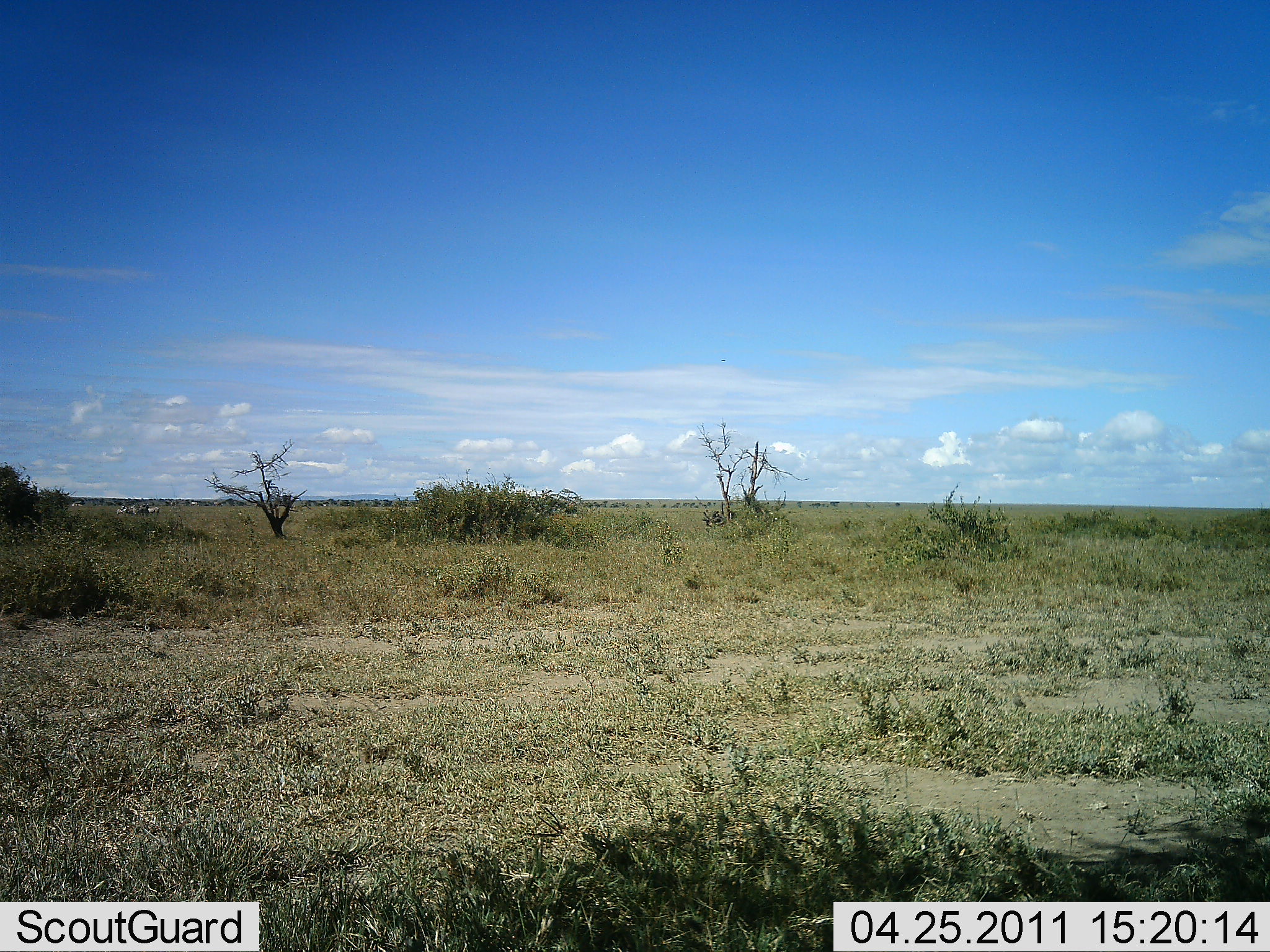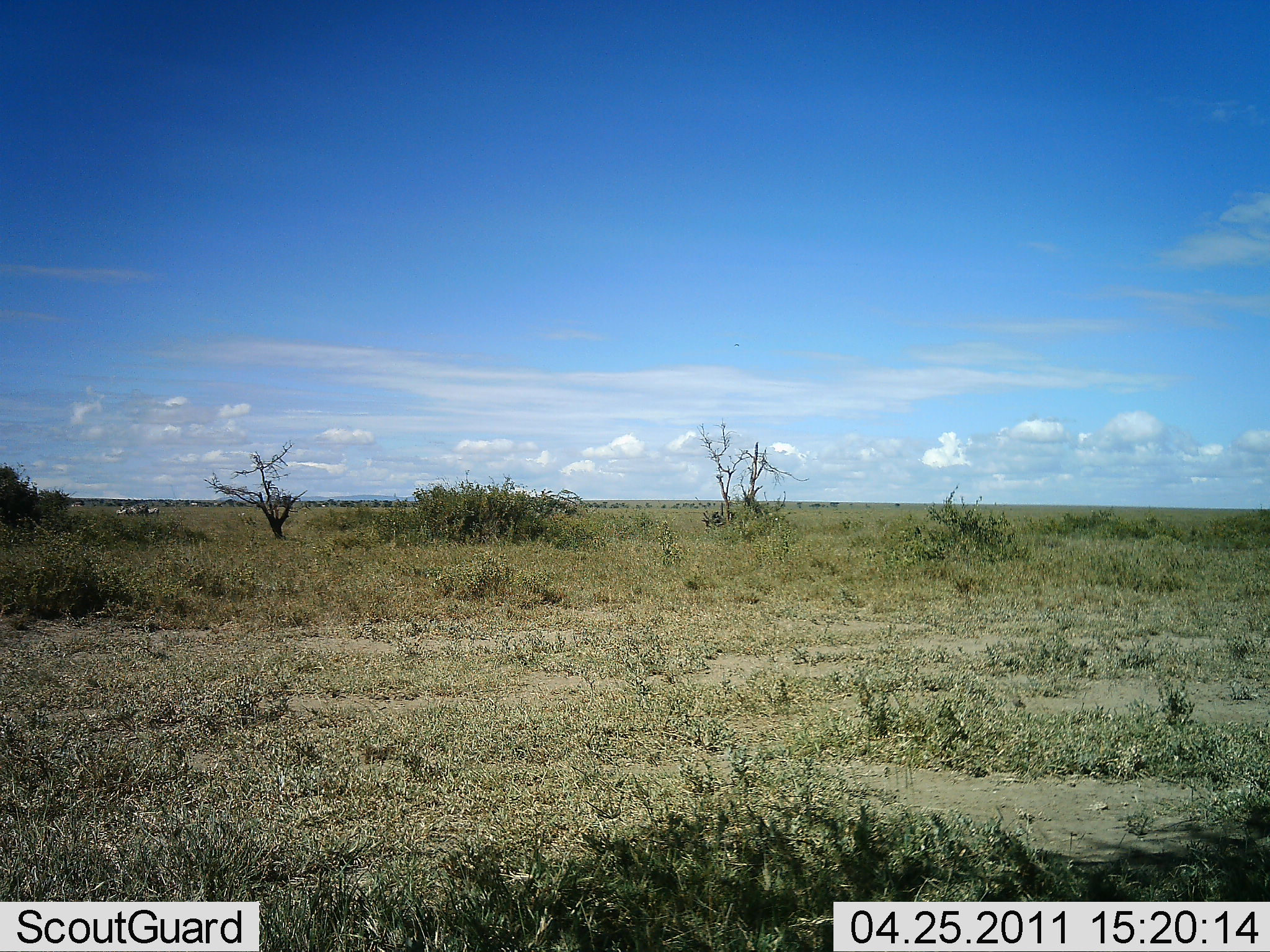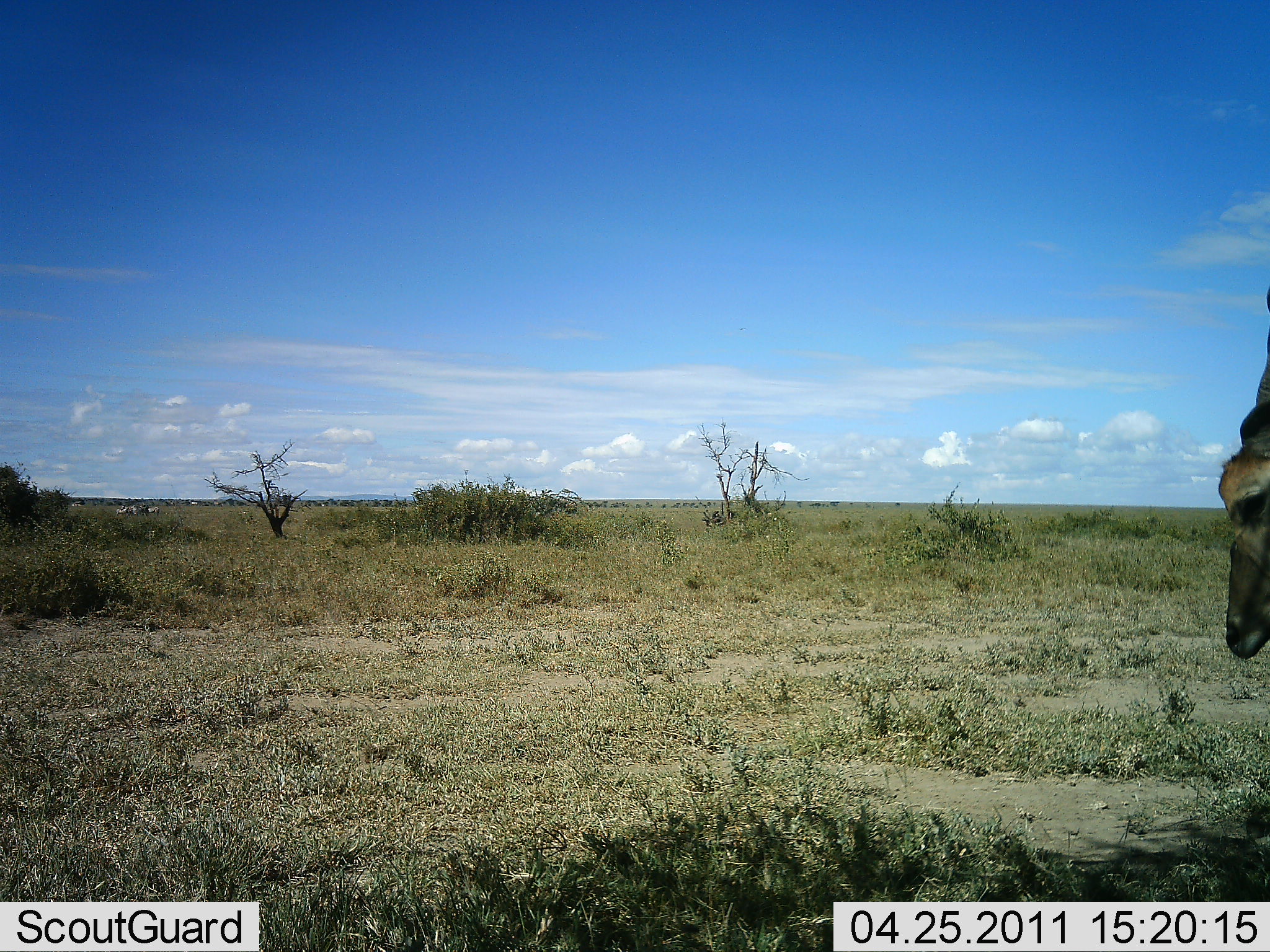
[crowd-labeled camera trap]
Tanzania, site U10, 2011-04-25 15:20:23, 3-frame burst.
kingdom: Animalia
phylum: Chordata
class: Mammalia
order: Artiodactyla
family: Bovidae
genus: Tragelaphus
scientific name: Tragelaphus oryx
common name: eland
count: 1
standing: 0%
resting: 0%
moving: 83%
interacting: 0%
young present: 0%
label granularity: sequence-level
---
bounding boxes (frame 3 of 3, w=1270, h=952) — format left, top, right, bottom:
animal: 1219, 282, 1270, 660